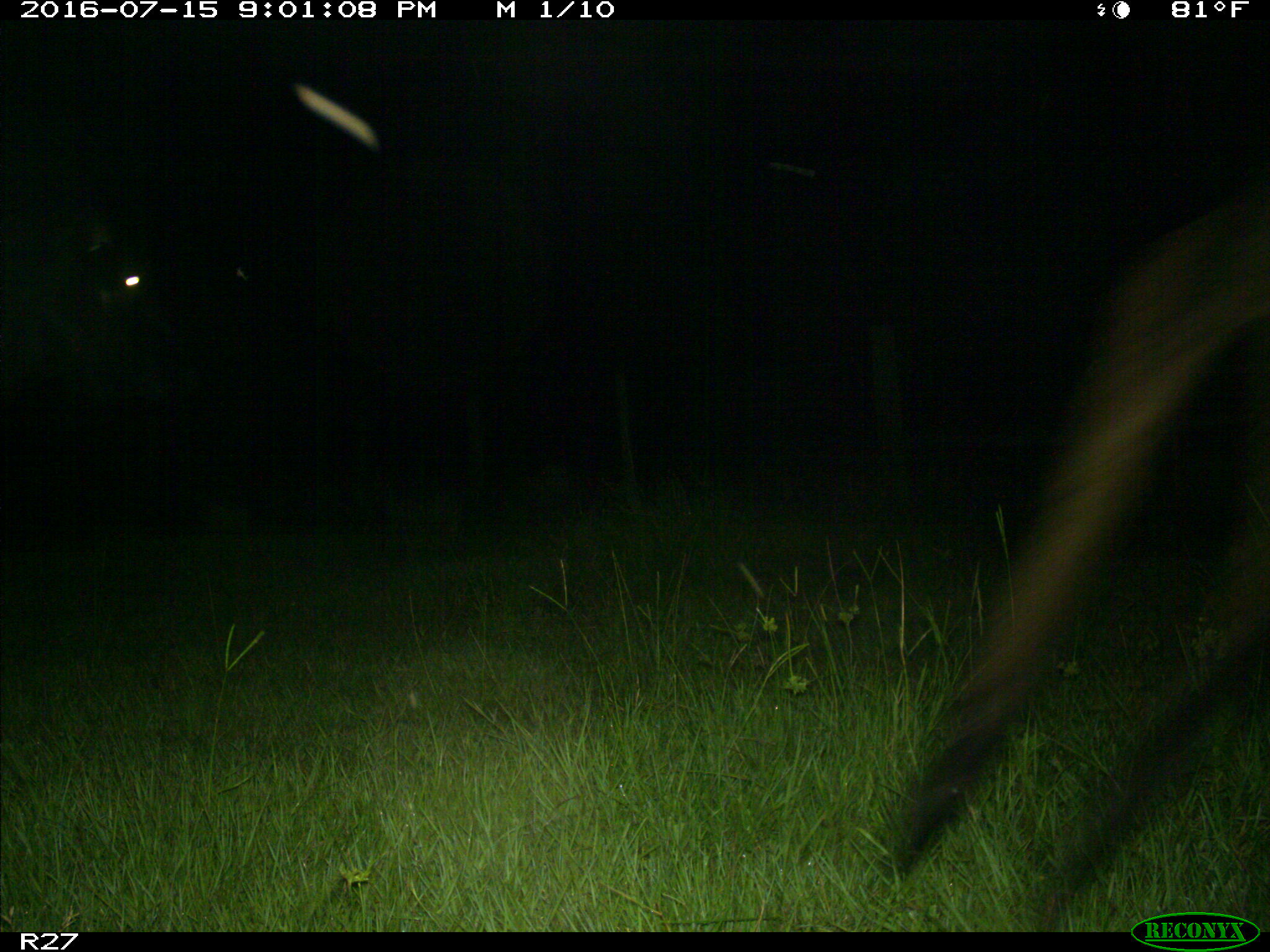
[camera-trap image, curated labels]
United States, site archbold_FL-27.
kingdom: Animalia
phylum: Chordata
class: Mammalia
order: Artiodactyla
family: Bovidae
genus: Bos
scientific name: Bos taurus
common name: domestic cow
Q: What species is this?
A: Bos taurus (domestic cow).